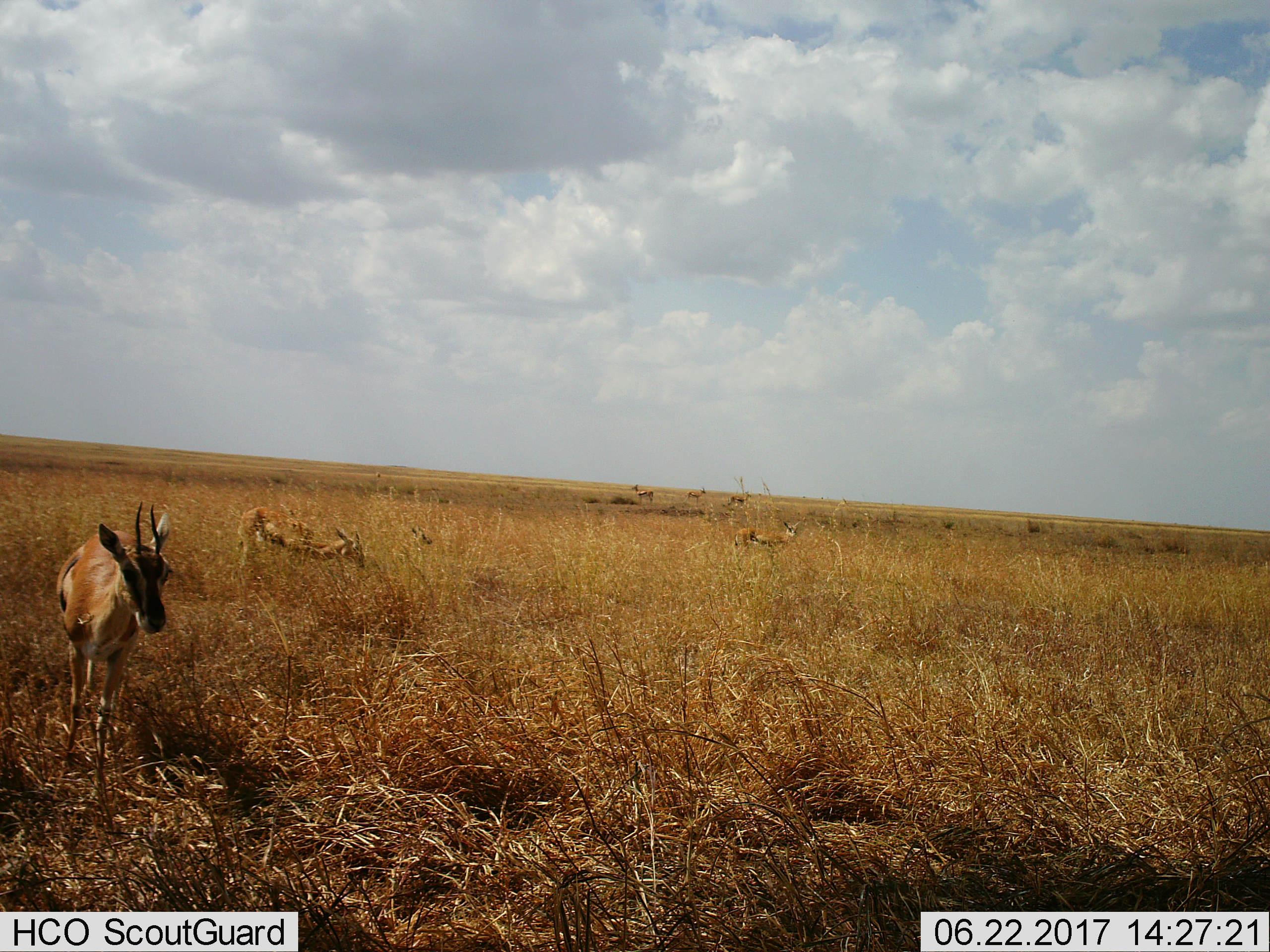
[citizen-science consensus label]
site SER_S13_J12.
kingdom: Animalia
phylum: Chordata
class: Mammalia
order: Artiodactyla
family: Bovidae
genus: Eudorcas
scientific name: Eudorcas thomsonii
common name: thomson's gazelle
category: gazellethomsons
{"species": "gazellethomsons (thomson's gazelle) (Eudorcas thomsonii)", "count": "6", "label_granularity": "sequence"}